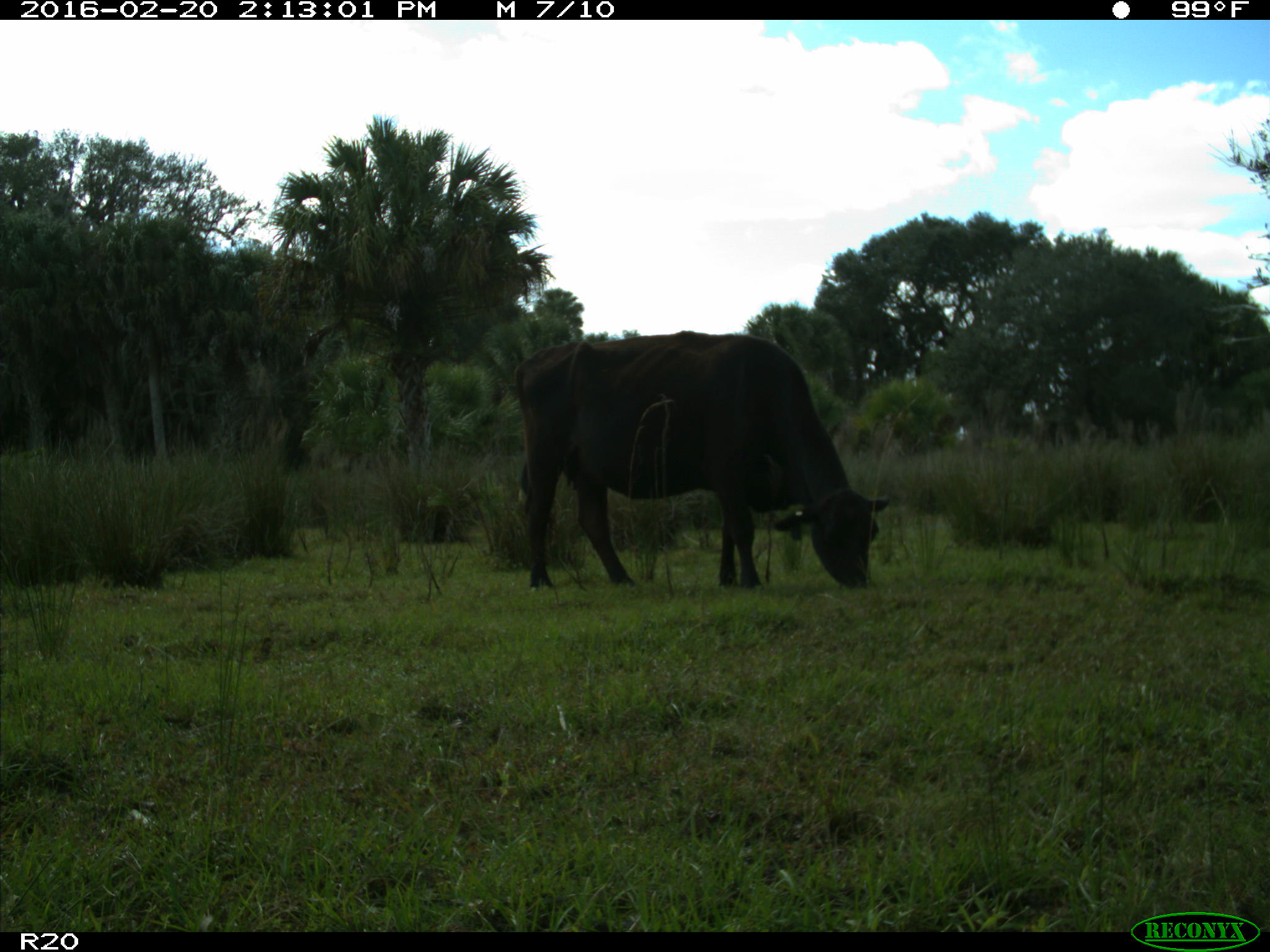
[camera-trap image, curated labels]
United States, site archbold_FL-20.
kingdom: Animalia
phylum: Chordata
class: Mammalia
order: Artiodactyla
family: Bovidae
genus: Bos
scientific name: Bos taurus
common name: domestic cow